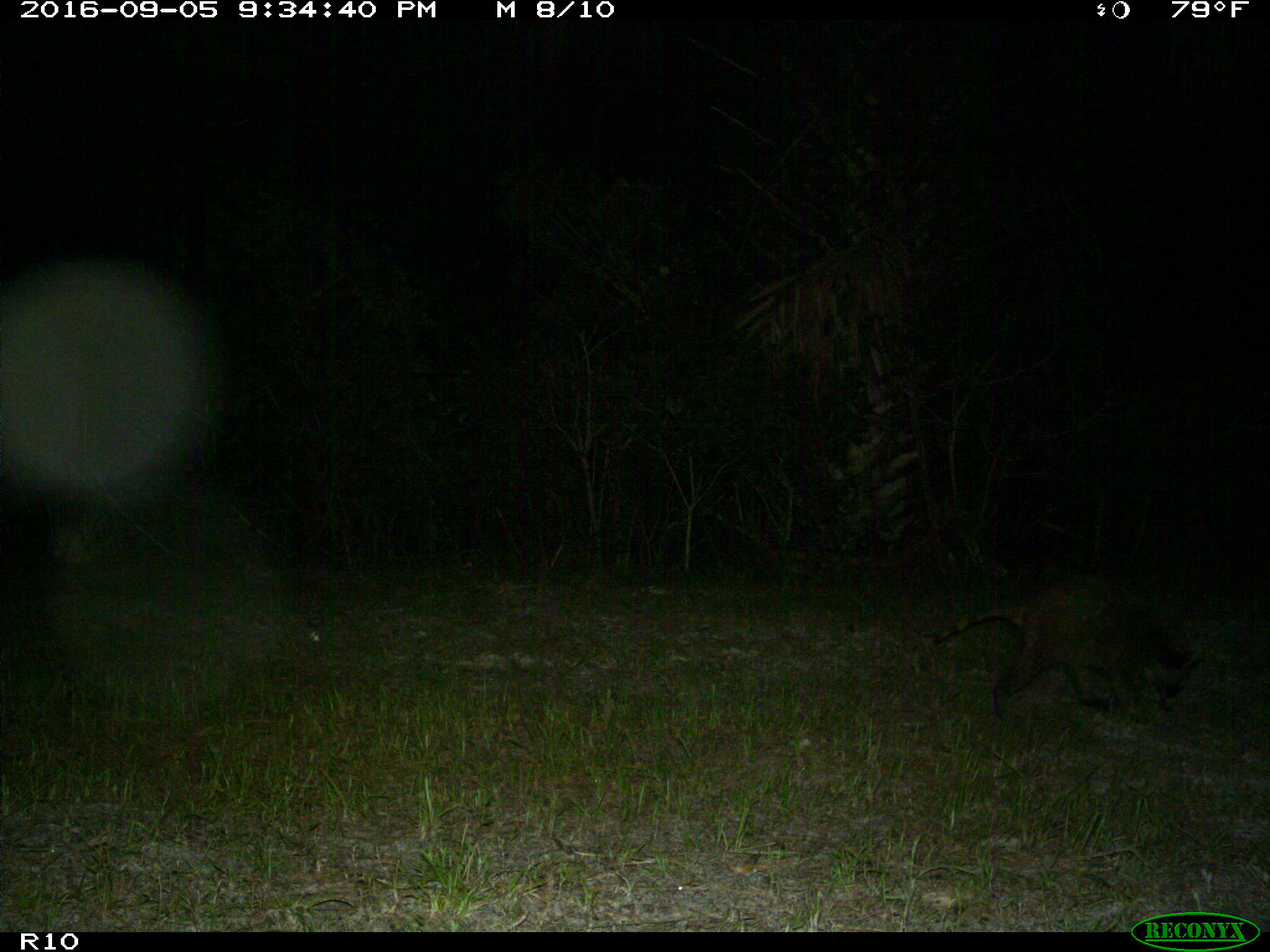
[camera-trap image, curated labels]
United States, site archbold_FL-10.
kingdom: Animalia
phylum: Chordata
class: Mammalia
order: Carnivora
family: Procyonidae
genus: Procyon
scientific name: Procyon lotor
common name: common raccoon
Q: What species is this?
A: Procyon lotor (common raccoon).